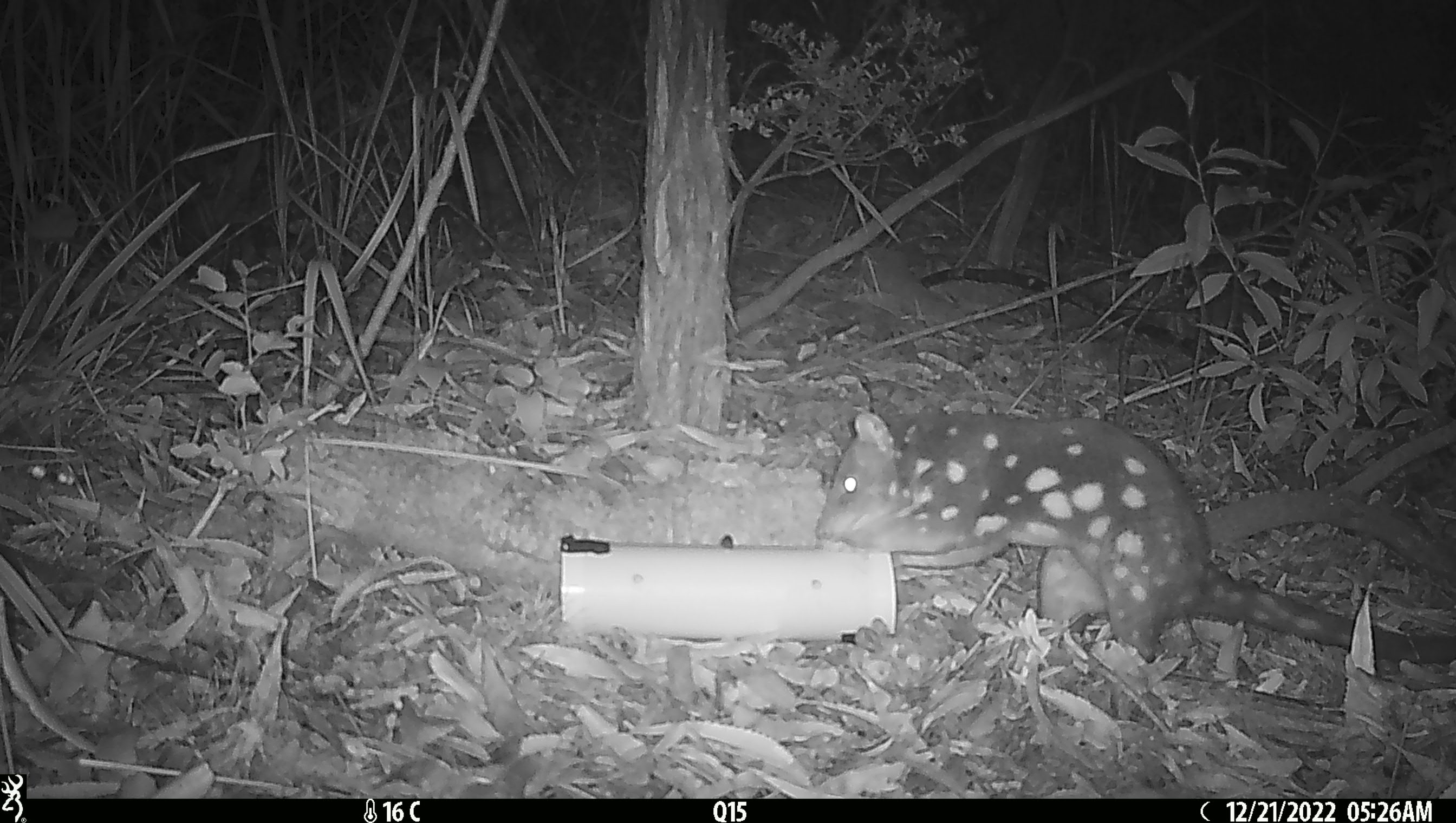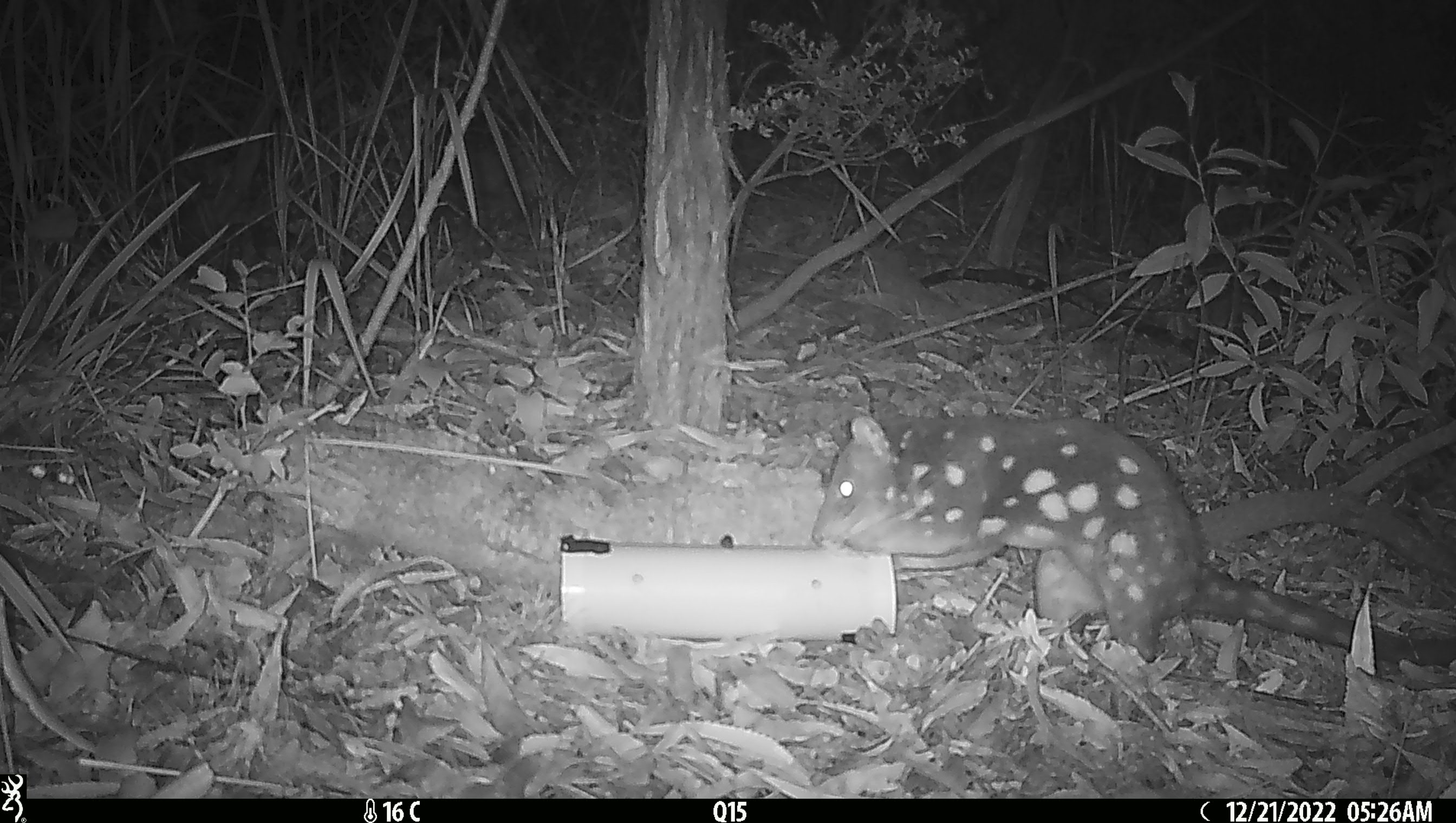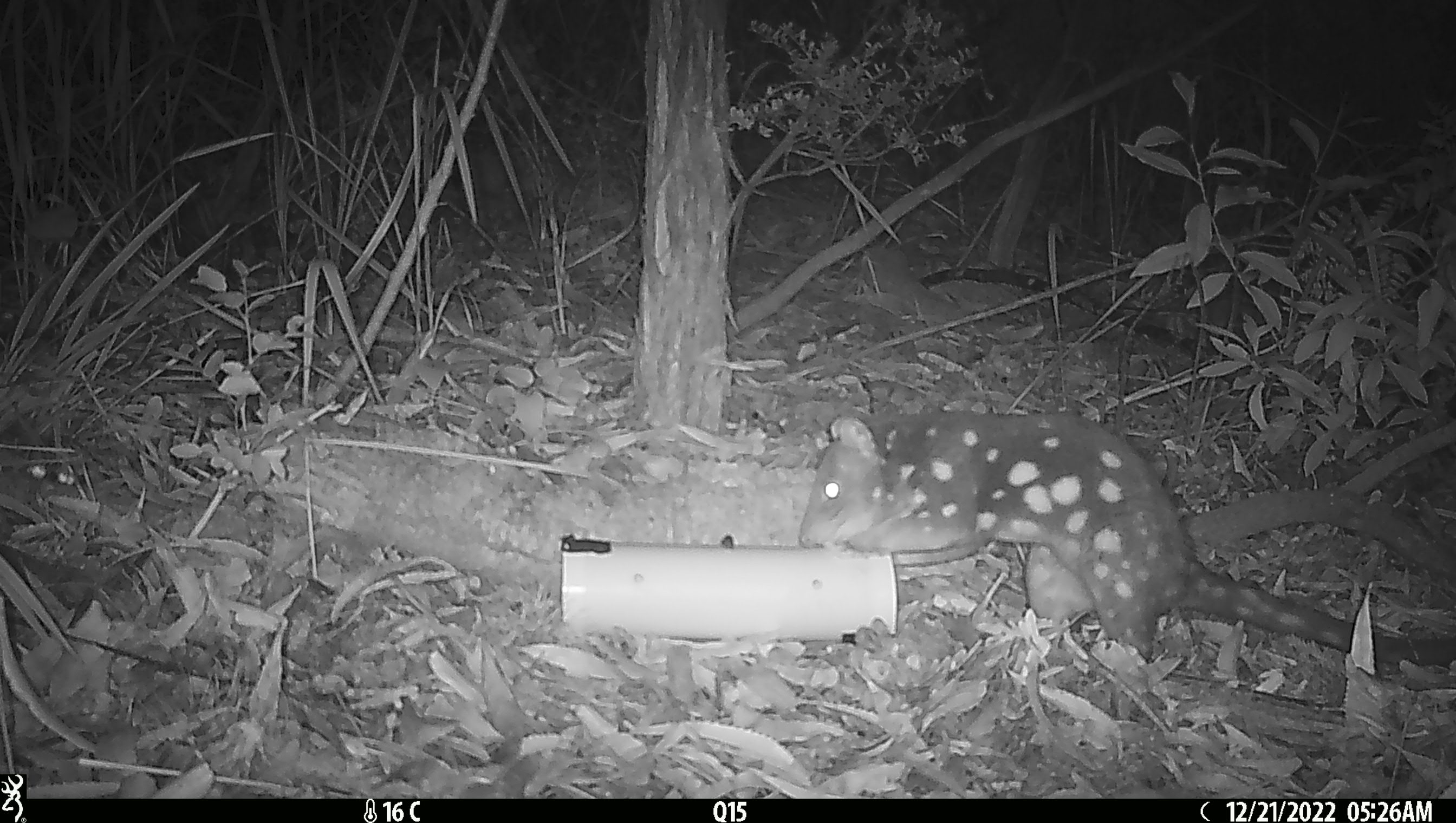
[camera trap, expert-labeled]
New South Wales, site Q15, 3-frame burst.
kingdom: Animalia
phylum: Chordata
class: Mammalia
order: Dasyuromorphia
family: Dasyuridae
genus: Dasyurus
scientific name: Dasyurus maculatus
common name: spotted-tailed quoll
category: quoll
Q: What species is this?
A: Quoll (spotted-tailed quoll) (Dasyurus maculatus).